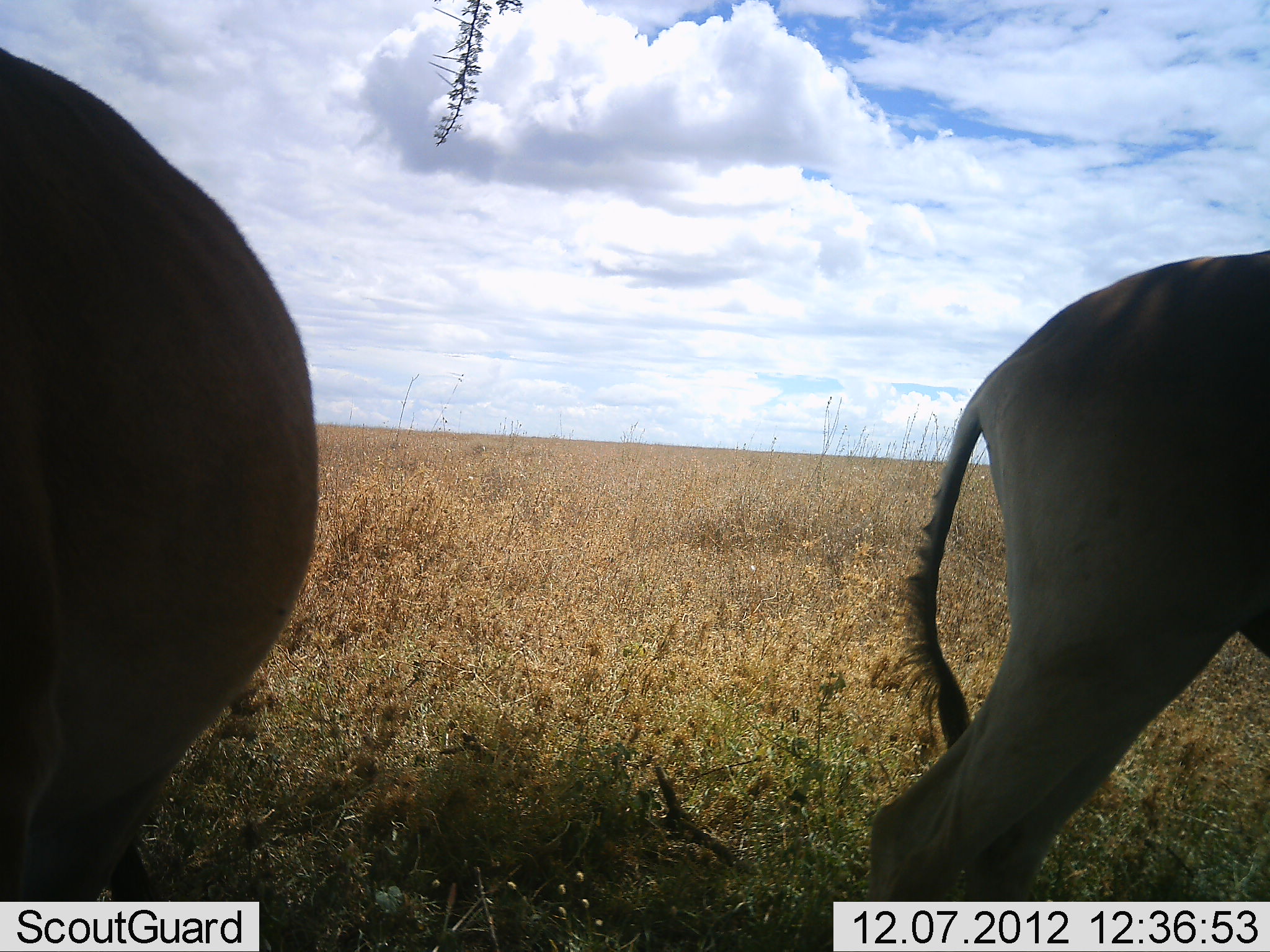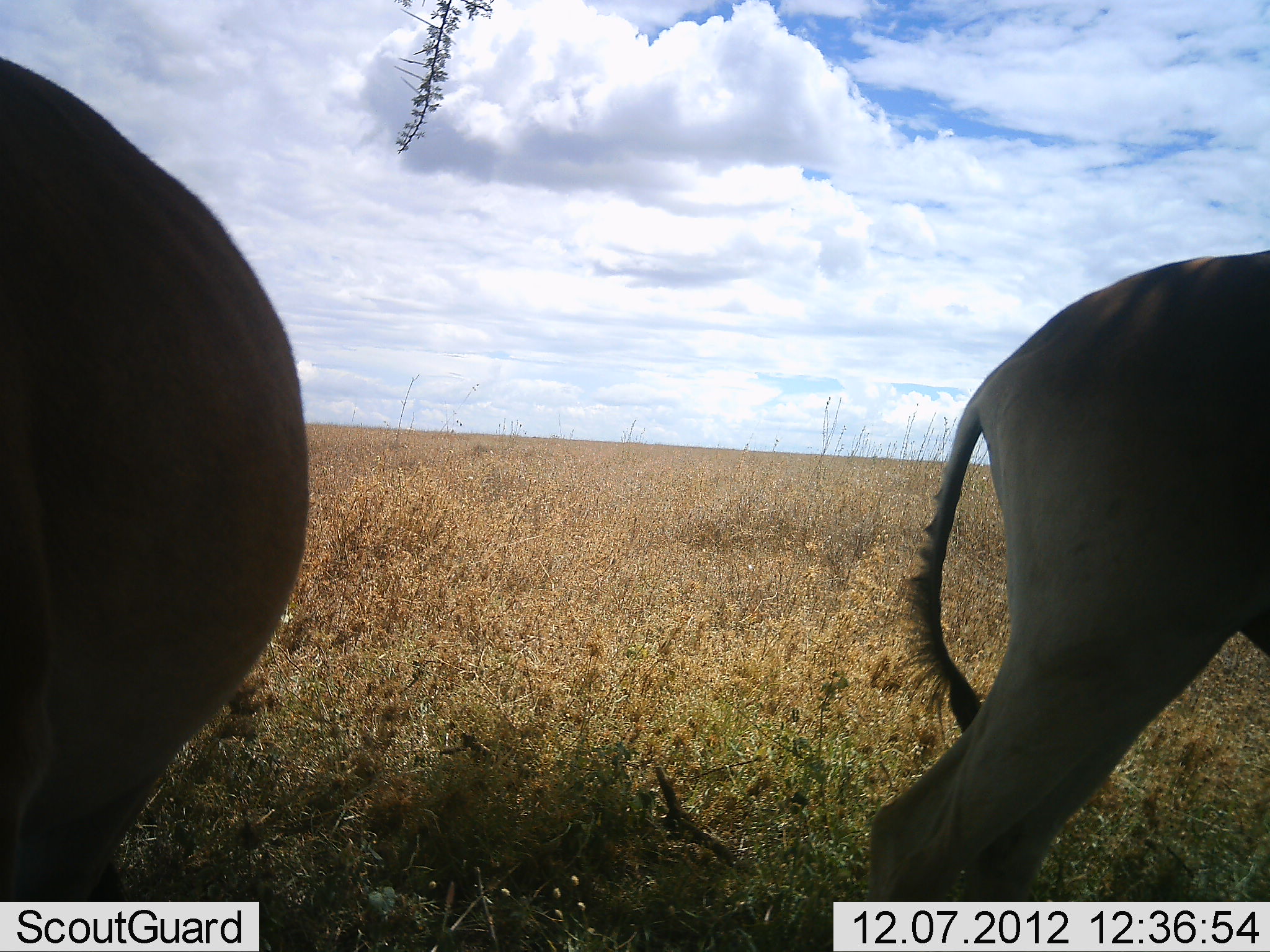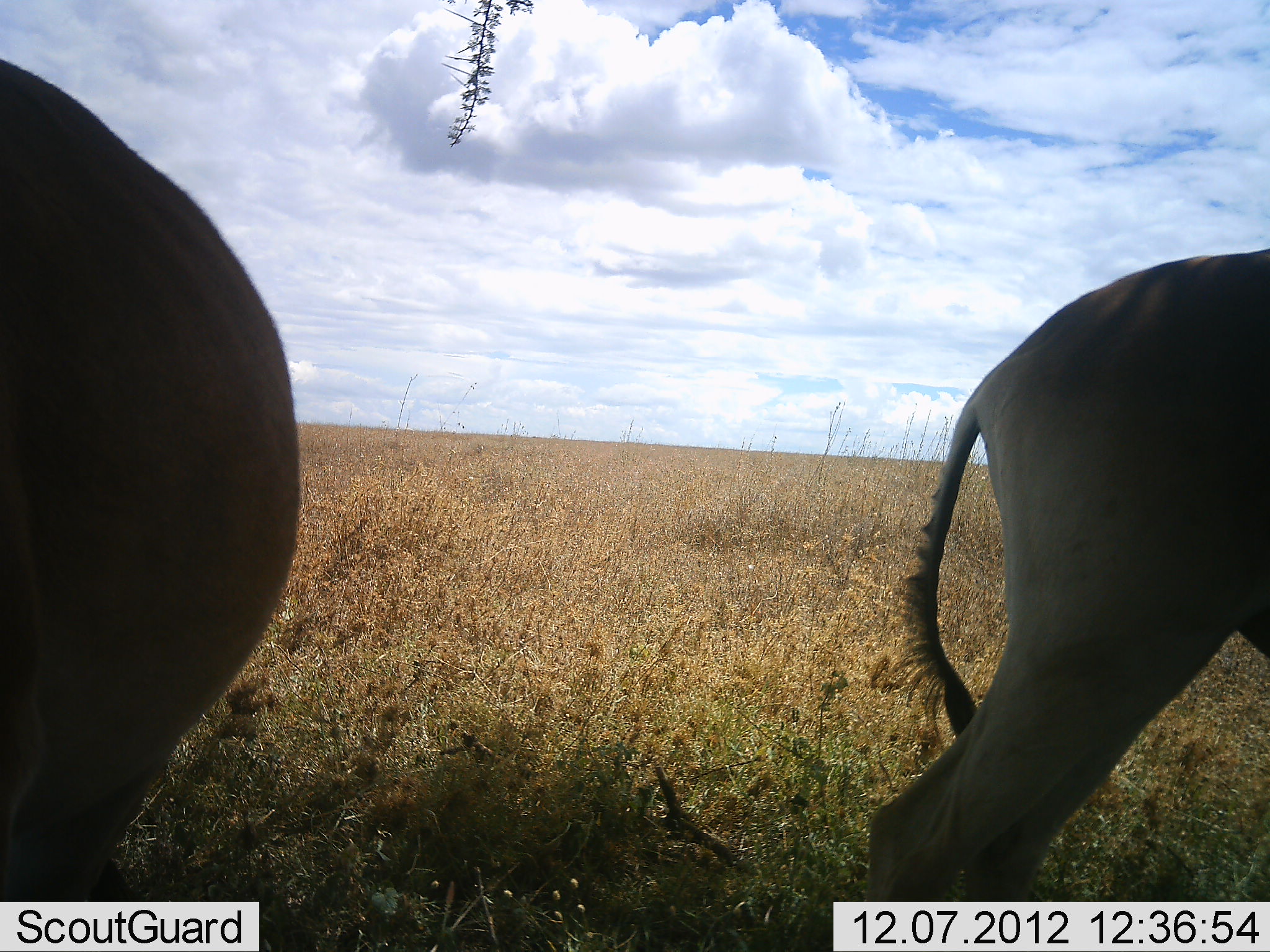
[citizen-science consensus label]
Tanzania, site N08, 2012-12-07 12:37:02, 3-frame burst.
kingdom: Animalia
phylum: Chordata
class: Mammalia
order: Artiodactyla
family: Bovidae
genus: Alcelaphus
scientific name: Alcelaphus buselaphus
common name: hartebeest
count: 2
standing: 100%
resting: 0%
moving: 0%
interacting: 0%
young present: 10%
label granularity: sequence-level